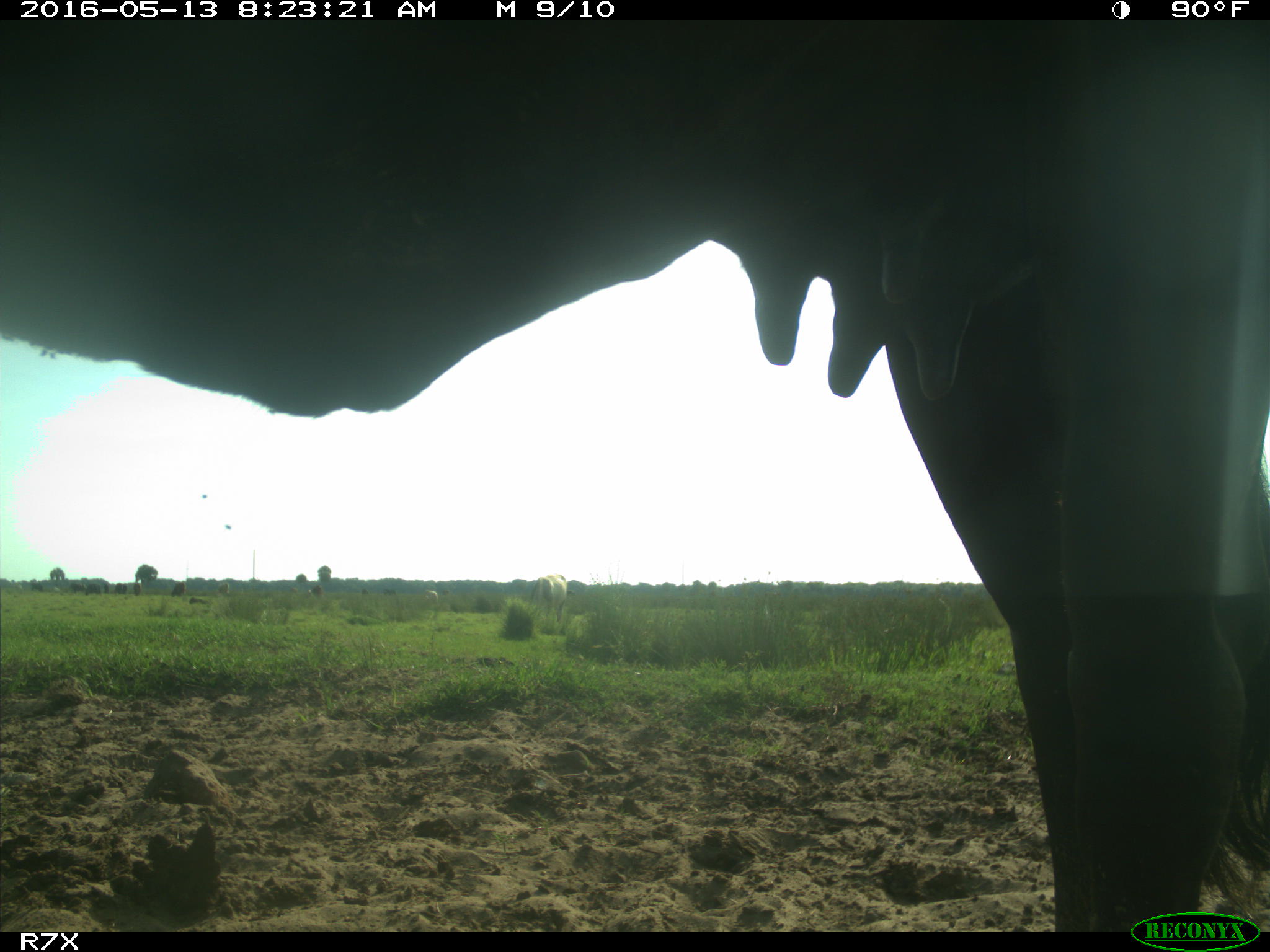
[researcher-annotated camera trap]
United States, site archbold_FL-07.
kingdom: Animalia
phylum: Chordata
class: Mammalia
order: Artiodactyla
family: Bovidae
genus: Bos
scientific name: Bos taurus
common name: domestic cow